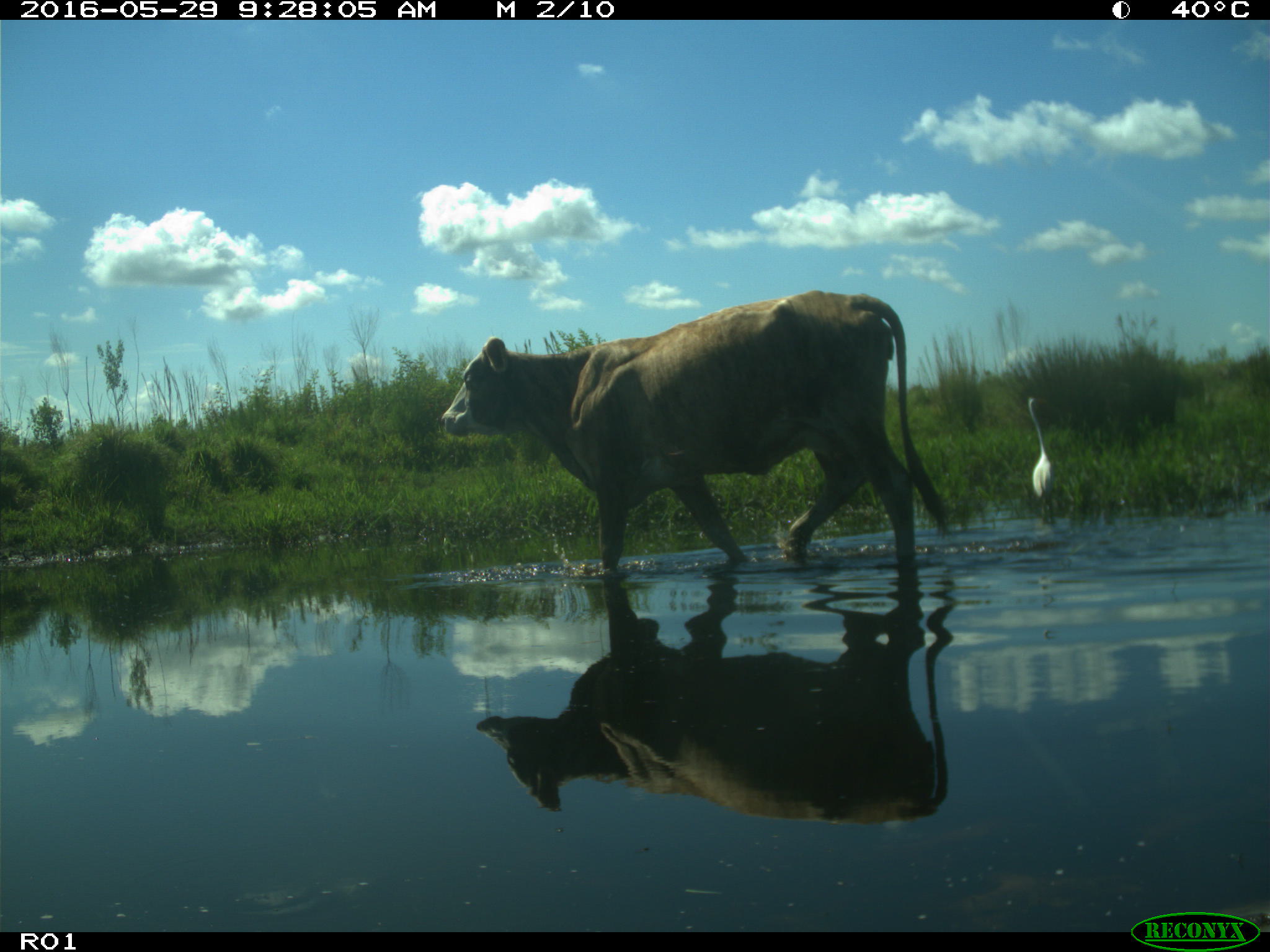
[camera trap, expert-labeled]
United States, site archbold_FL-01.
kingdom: Animalia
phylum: Chordata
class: Mammalia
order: Artiodactyla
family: Bovidae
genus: Bos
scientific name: Bos taurus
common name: domestic cow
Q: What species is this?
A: Bos taurus (domestic cow).